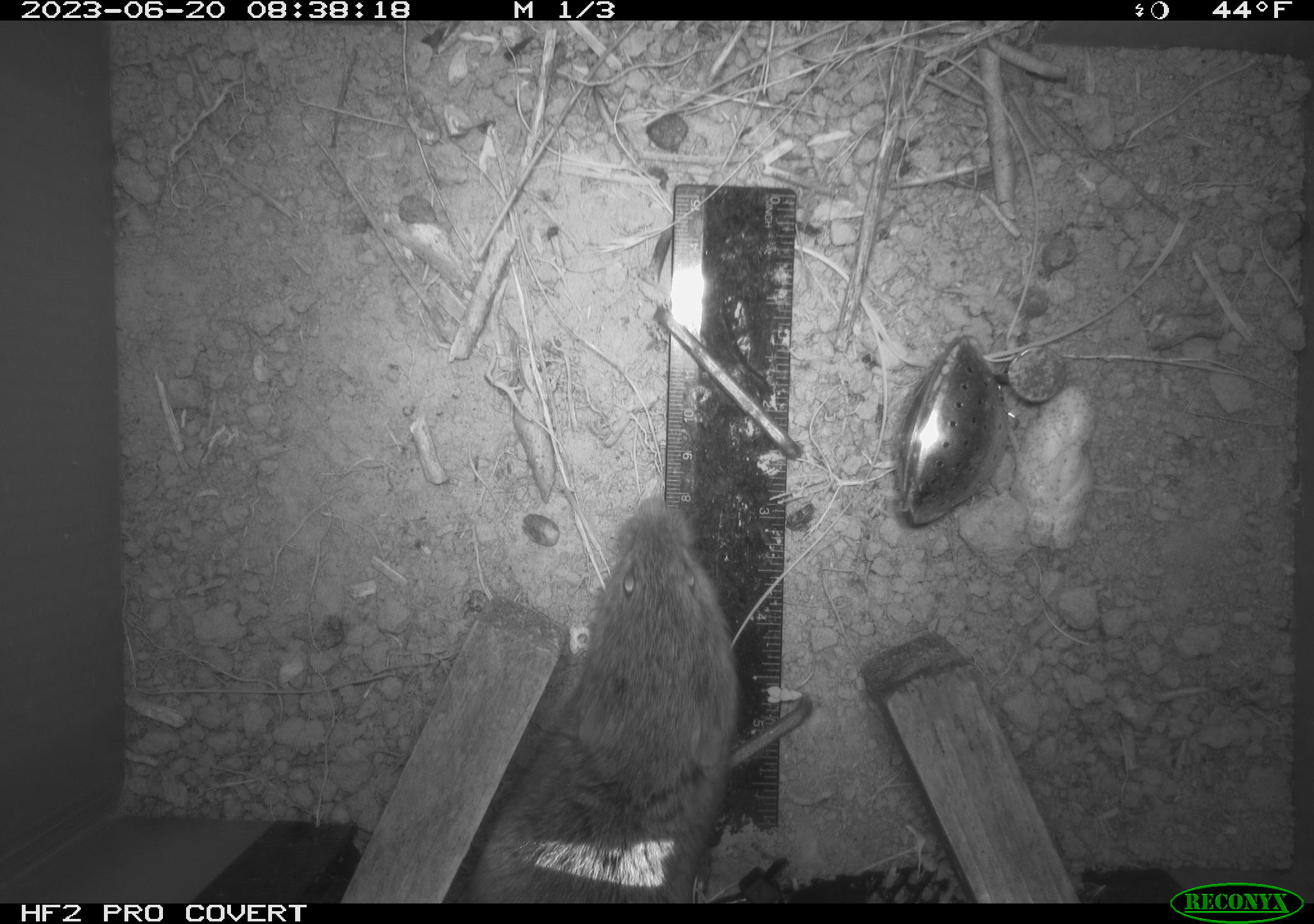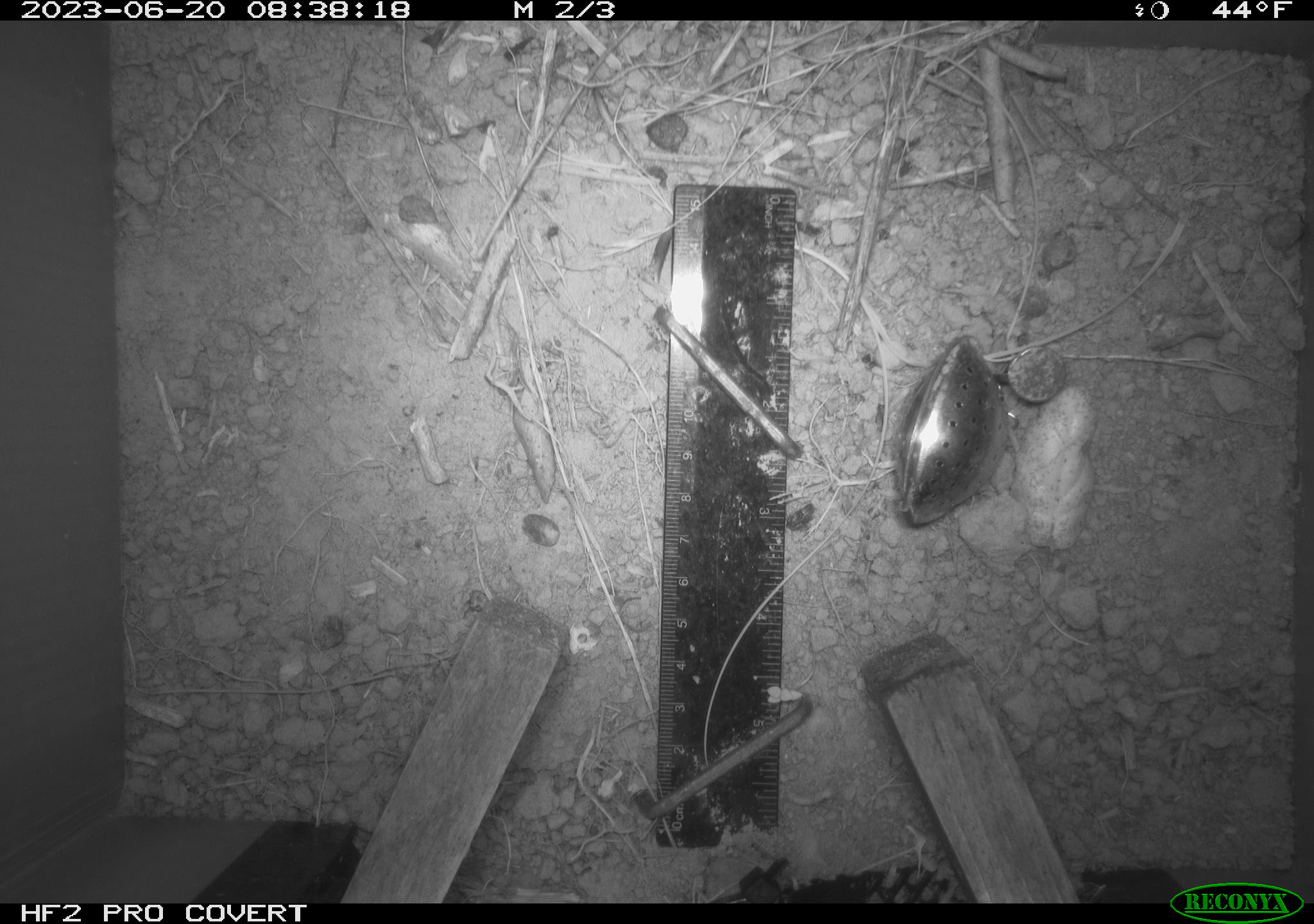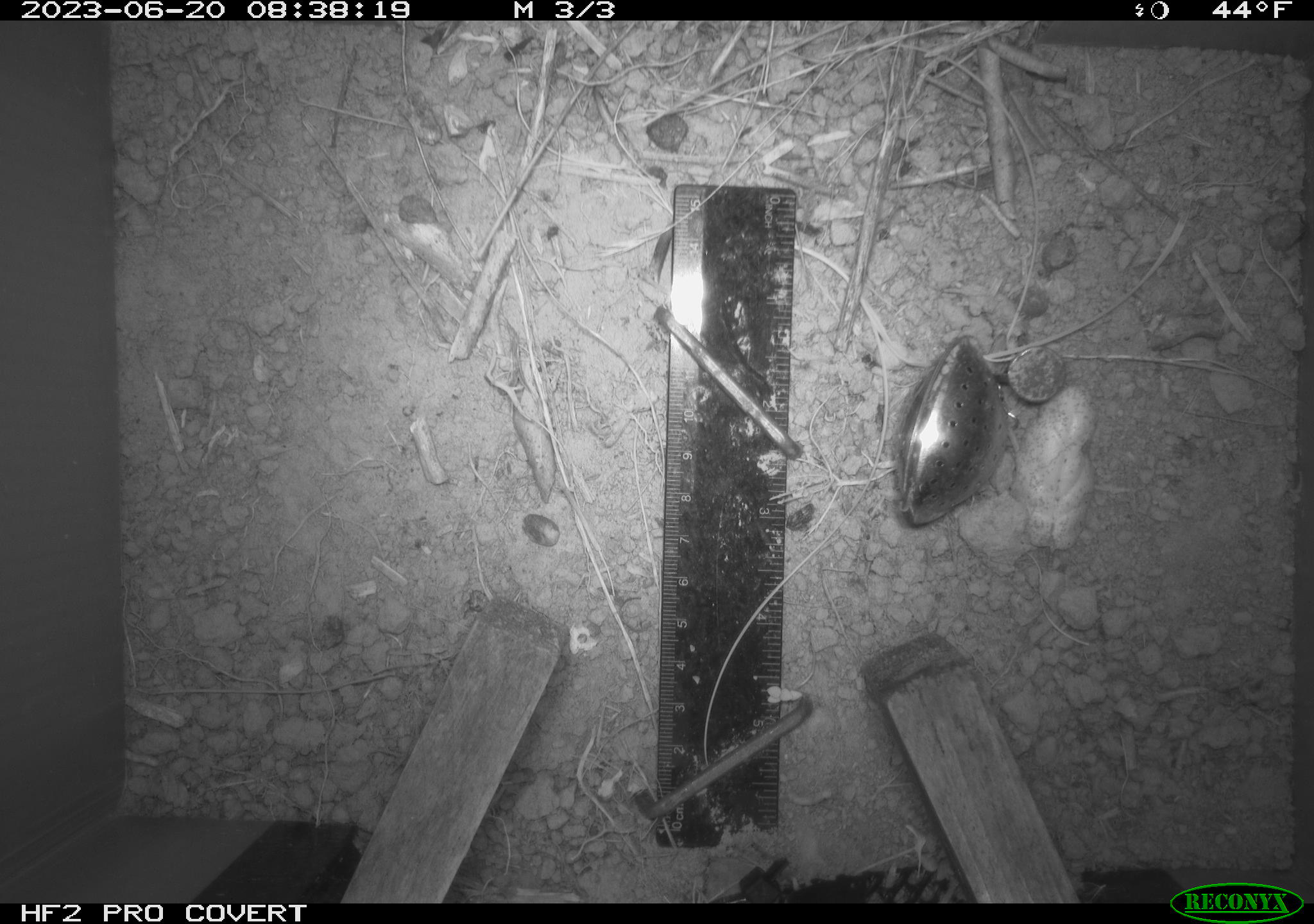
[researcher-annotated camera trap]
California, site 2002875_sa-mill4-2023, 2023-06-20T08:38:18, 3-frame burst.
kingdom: Animalia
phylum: Chordata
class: Mammalia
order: Rodentia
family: Cricetidae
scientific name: Arvicolinae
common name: voles, lemmings, and muskrats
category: arvicolinae subfamily